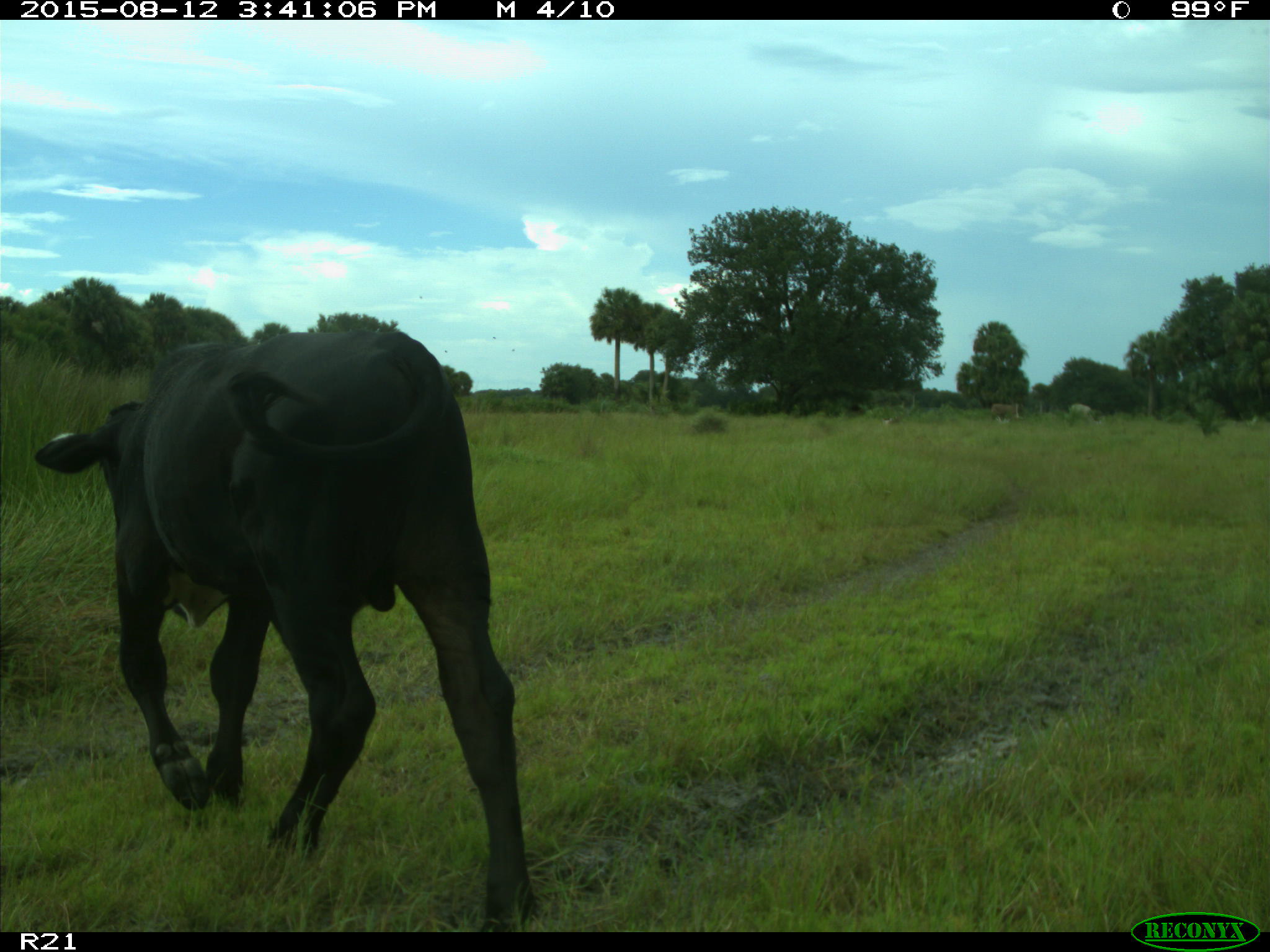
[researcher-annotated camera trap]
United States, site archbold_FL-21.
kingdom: Animalia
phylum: Chordata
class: Mammalia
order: Artiodactyla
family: Bovidae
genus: Bos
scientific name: Bos taurus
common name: domestic cow